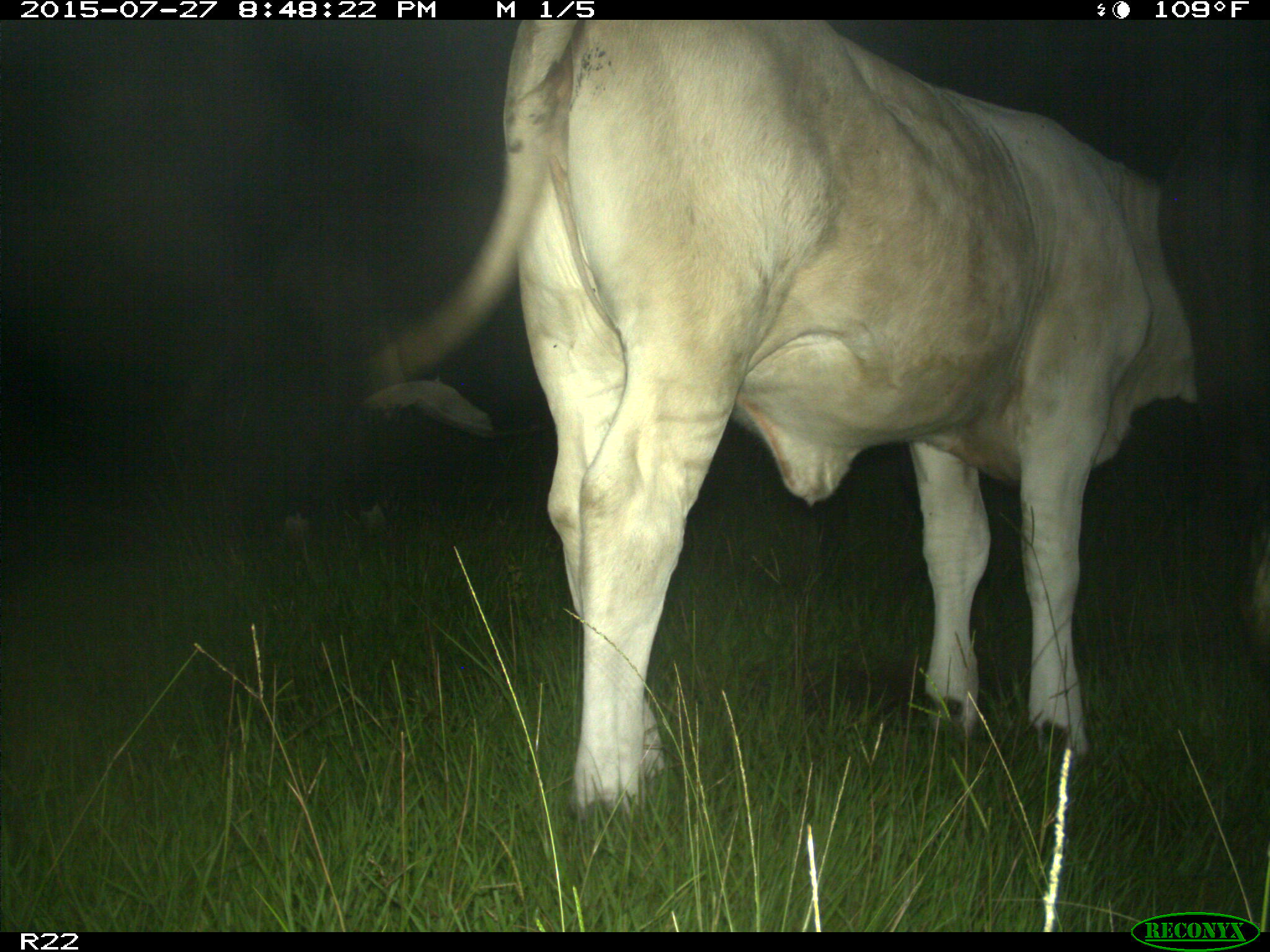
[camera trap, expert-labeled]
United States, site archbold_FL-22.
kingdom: Animalia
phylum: Chordata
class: Mammalia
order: Artiodactyla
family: Bovidae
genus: Bos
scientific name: Bos taurus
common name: domestic cow